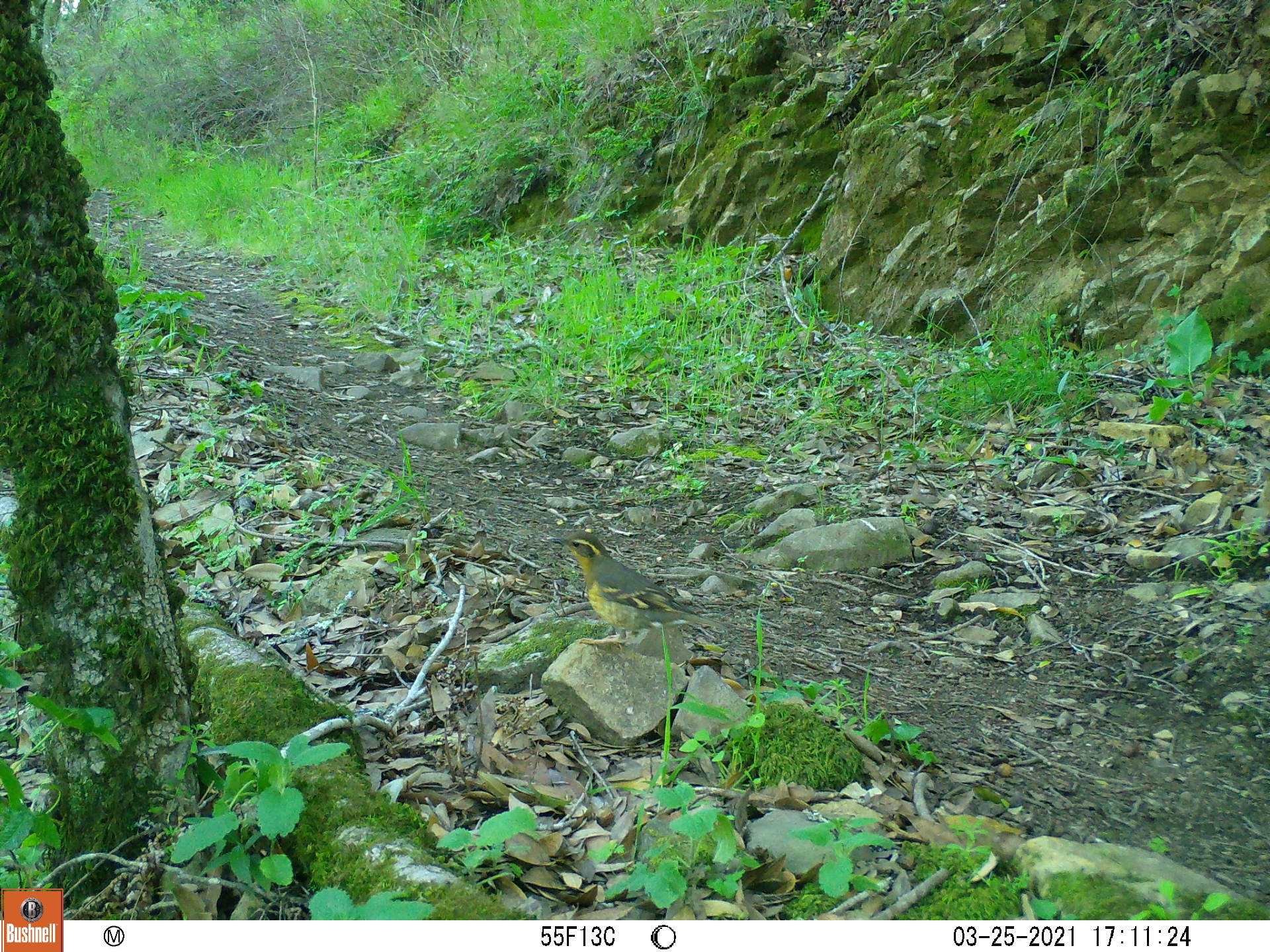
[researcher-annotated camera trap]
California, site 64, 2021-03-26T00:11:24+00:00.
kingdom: Animalia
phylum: Chordata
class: Aves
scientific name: Aves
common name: bird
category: unknown bird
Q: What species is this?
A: Unknown bird (bird) (Aves).